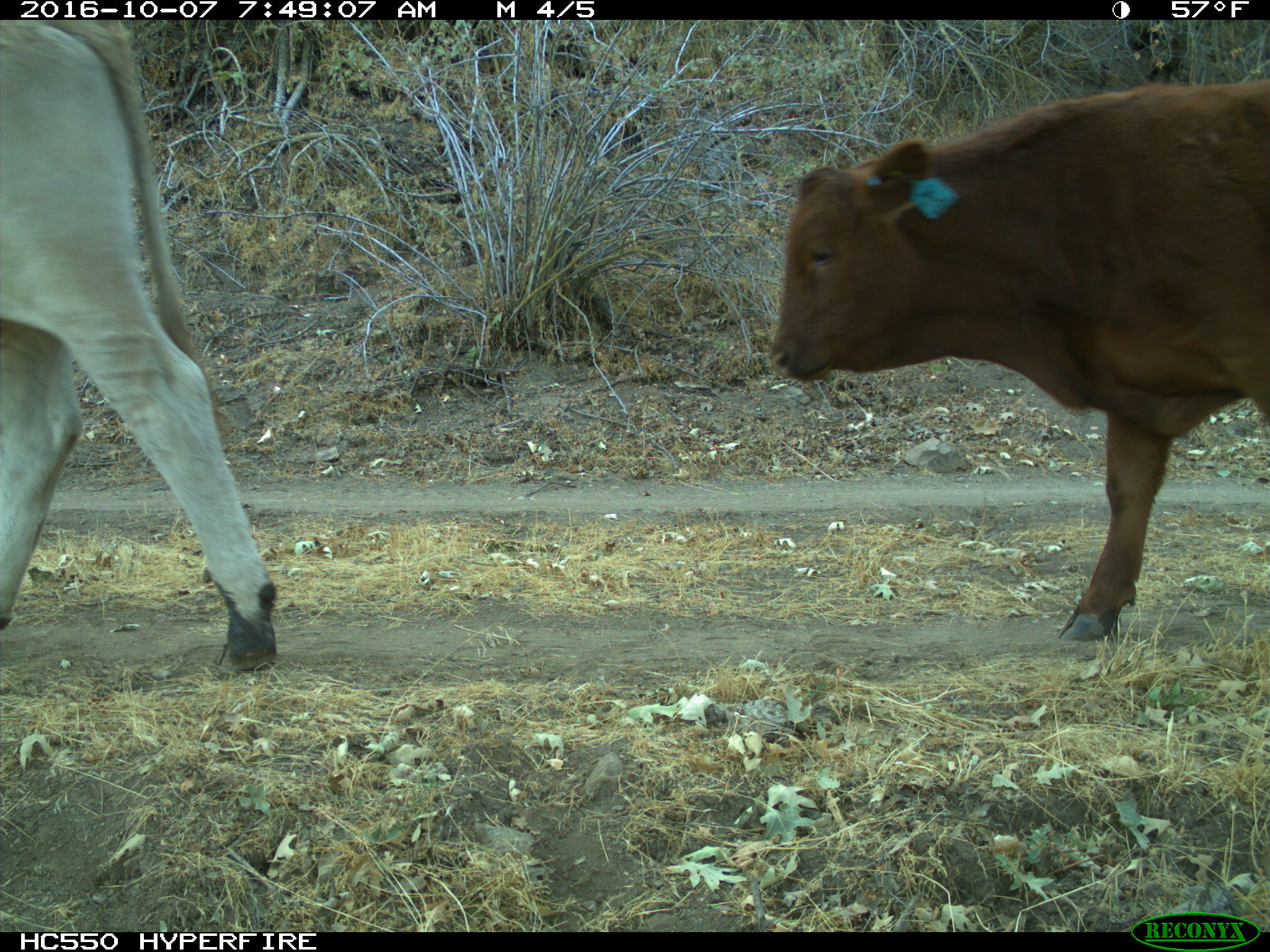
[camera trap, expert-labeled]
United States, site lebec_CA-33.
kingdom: Animalia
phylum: Chordata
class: Mammalia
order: Artiodactyla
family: Bovidae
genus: Bos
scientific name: Bos taurus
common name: domestic cow